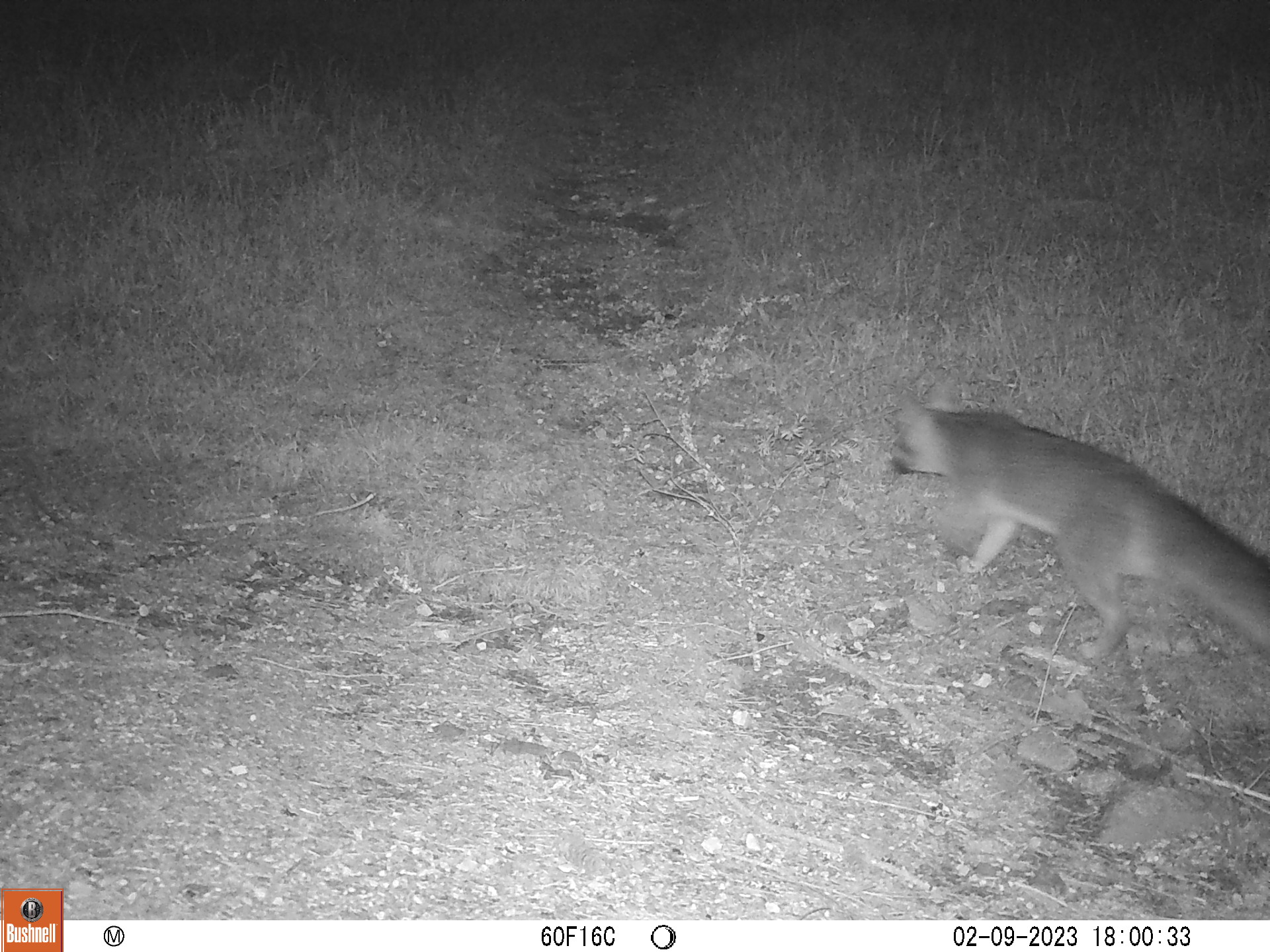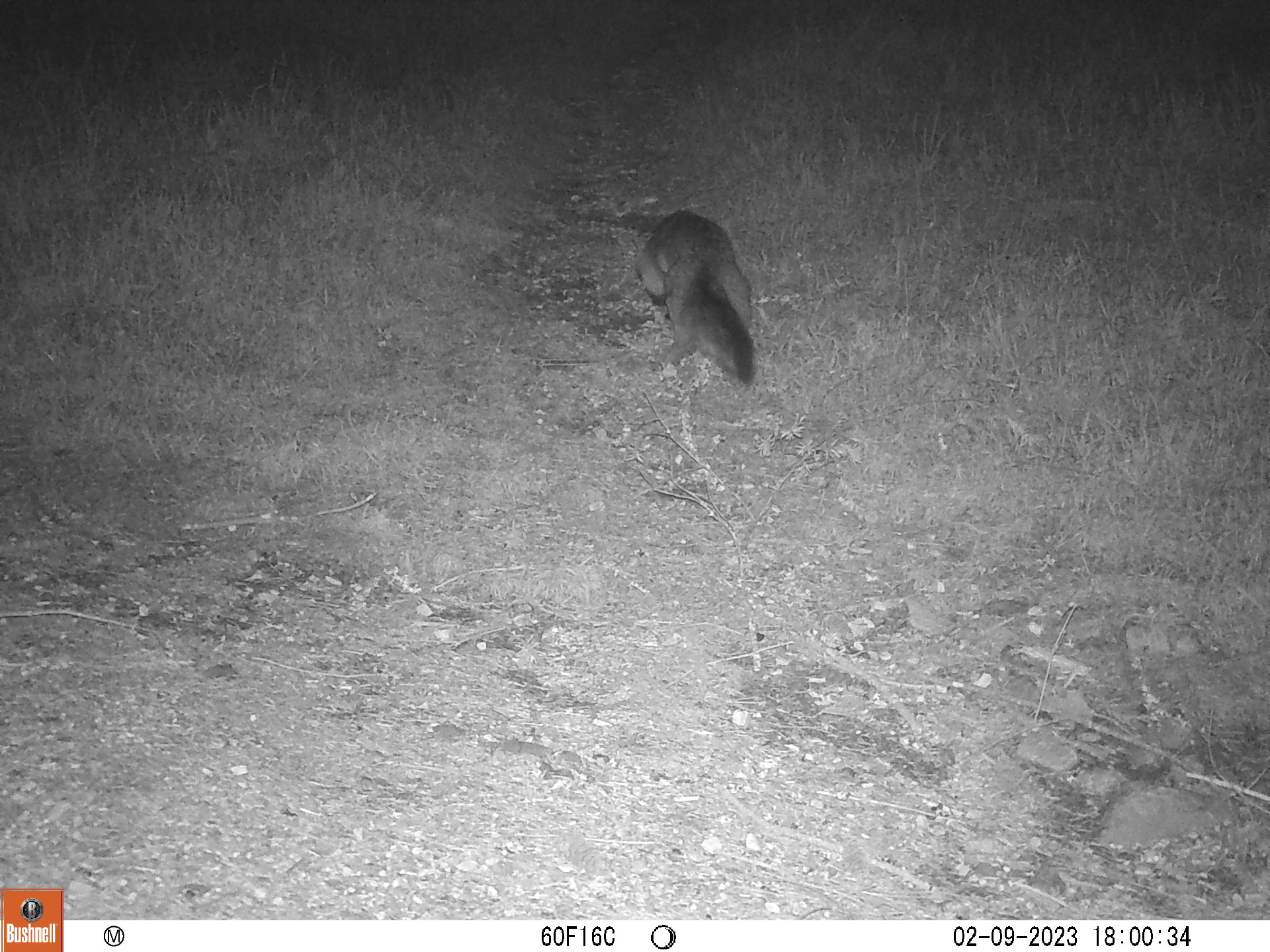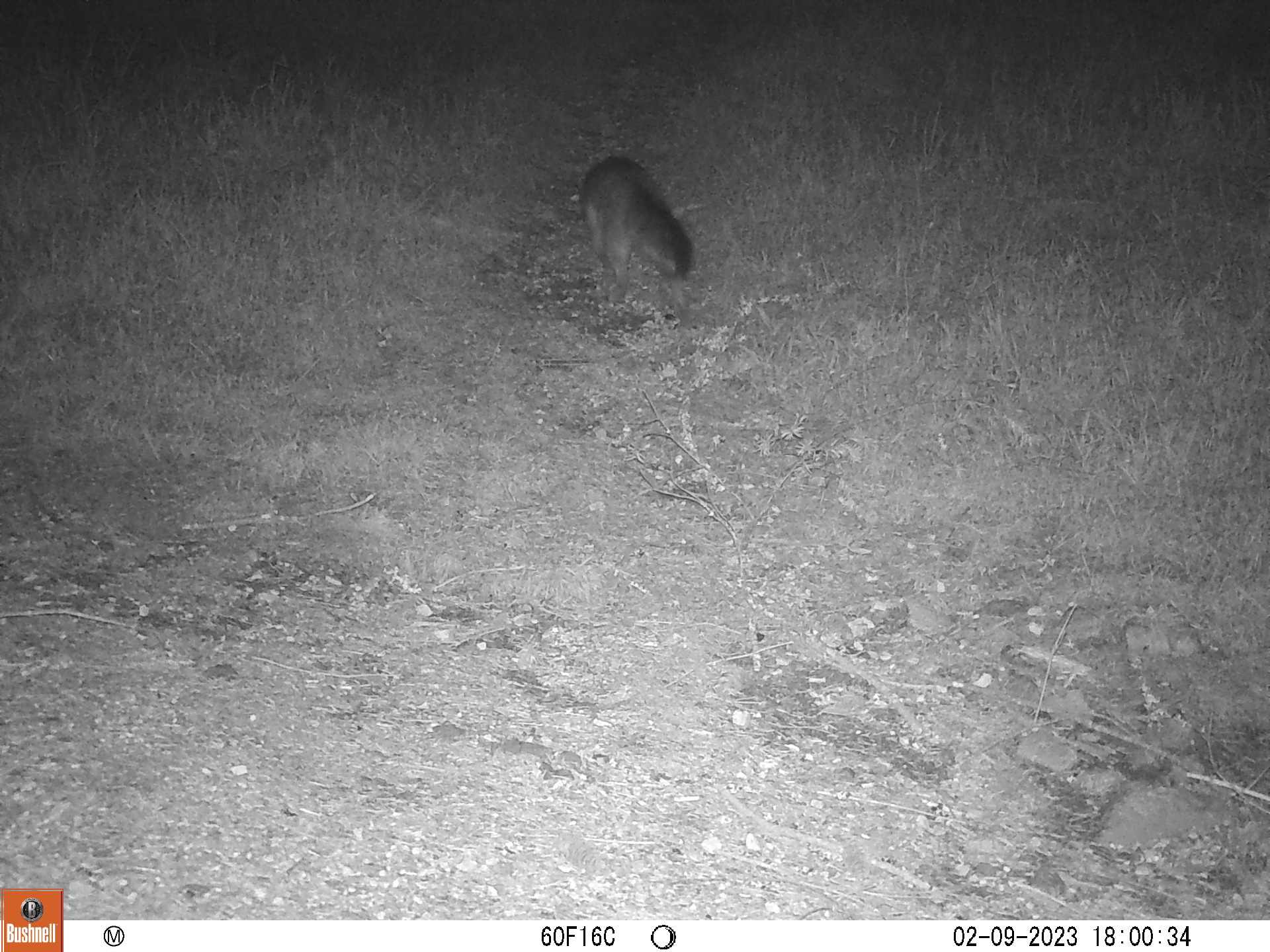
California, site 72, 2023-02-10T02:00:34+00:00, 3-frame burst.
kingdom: Animalia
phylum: Chordata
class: Mammalia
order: Carnivora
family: Canidae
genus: Urocyon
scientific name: Urocyon cinereoargenteus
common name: gray fox